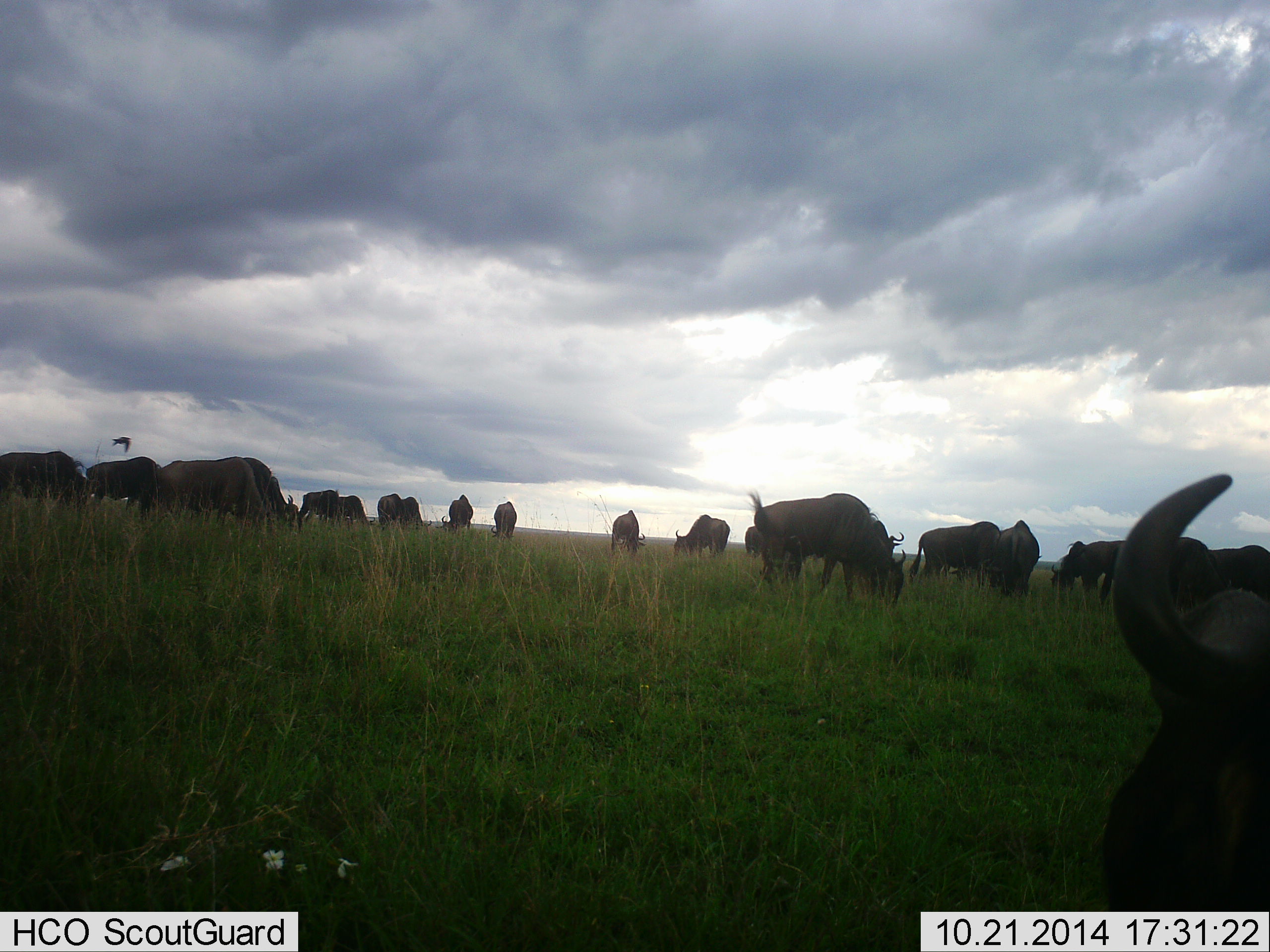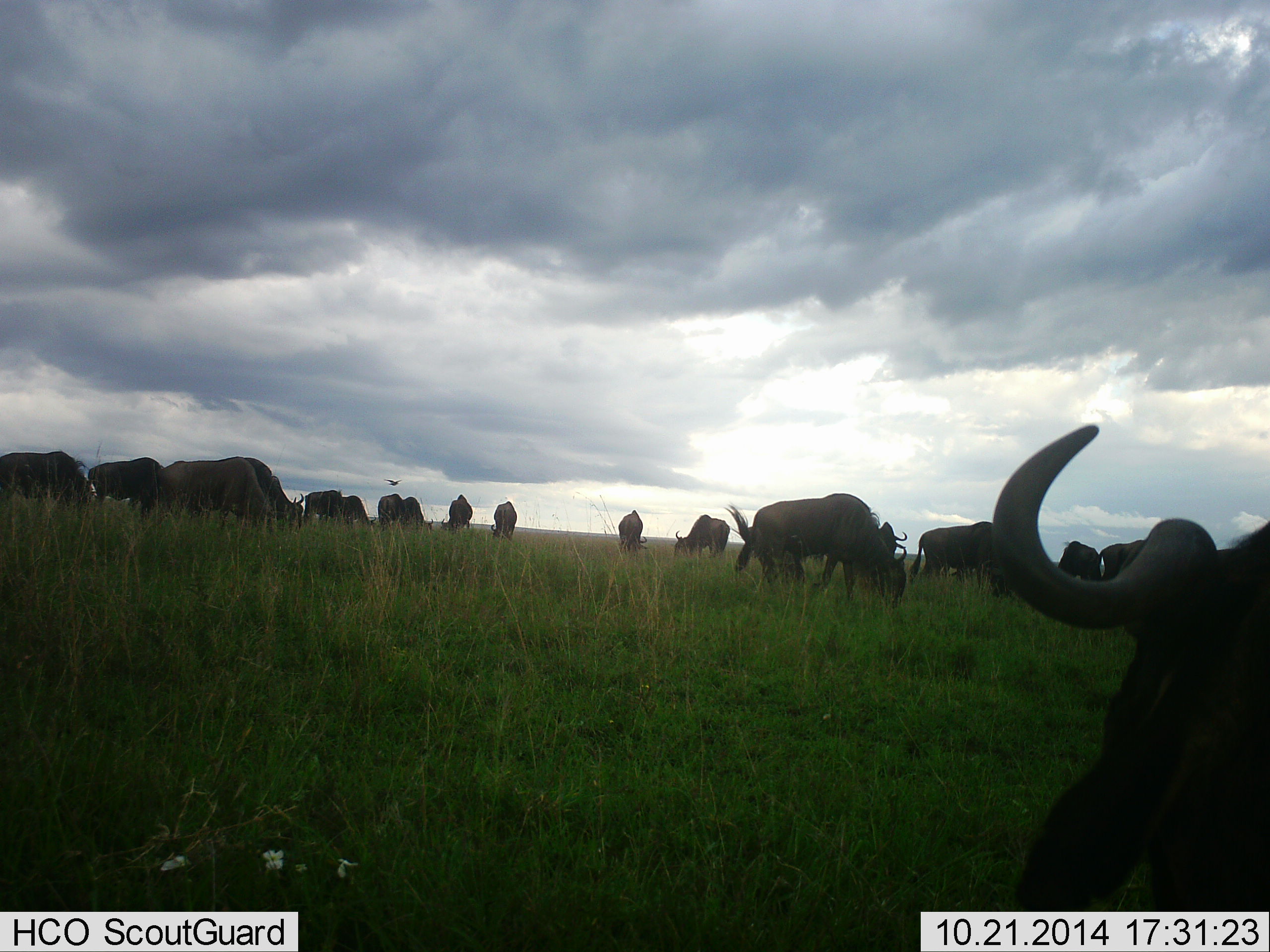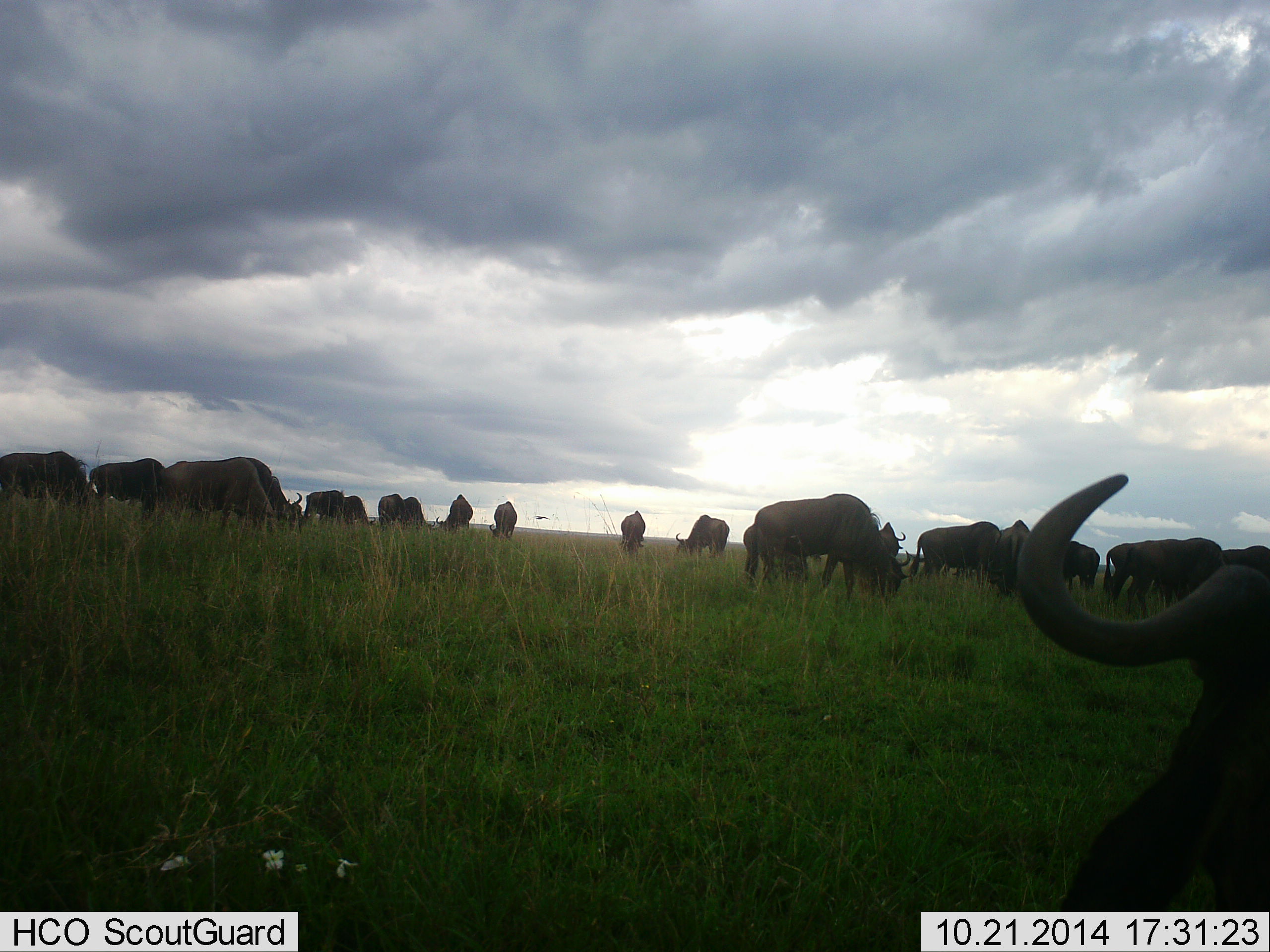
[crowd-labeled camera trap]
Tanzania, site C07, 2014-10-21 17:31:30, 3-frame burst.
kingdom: Animalia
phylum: Chordata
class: Mammalia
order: Artiodactyla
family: Bovidae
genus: Connochaetes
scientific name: Connochaetes taurinus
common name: blue wildebeest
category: wildebeest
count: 11-50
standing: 40%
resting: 13%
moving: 27%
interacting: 13%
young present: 0%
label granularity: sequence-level